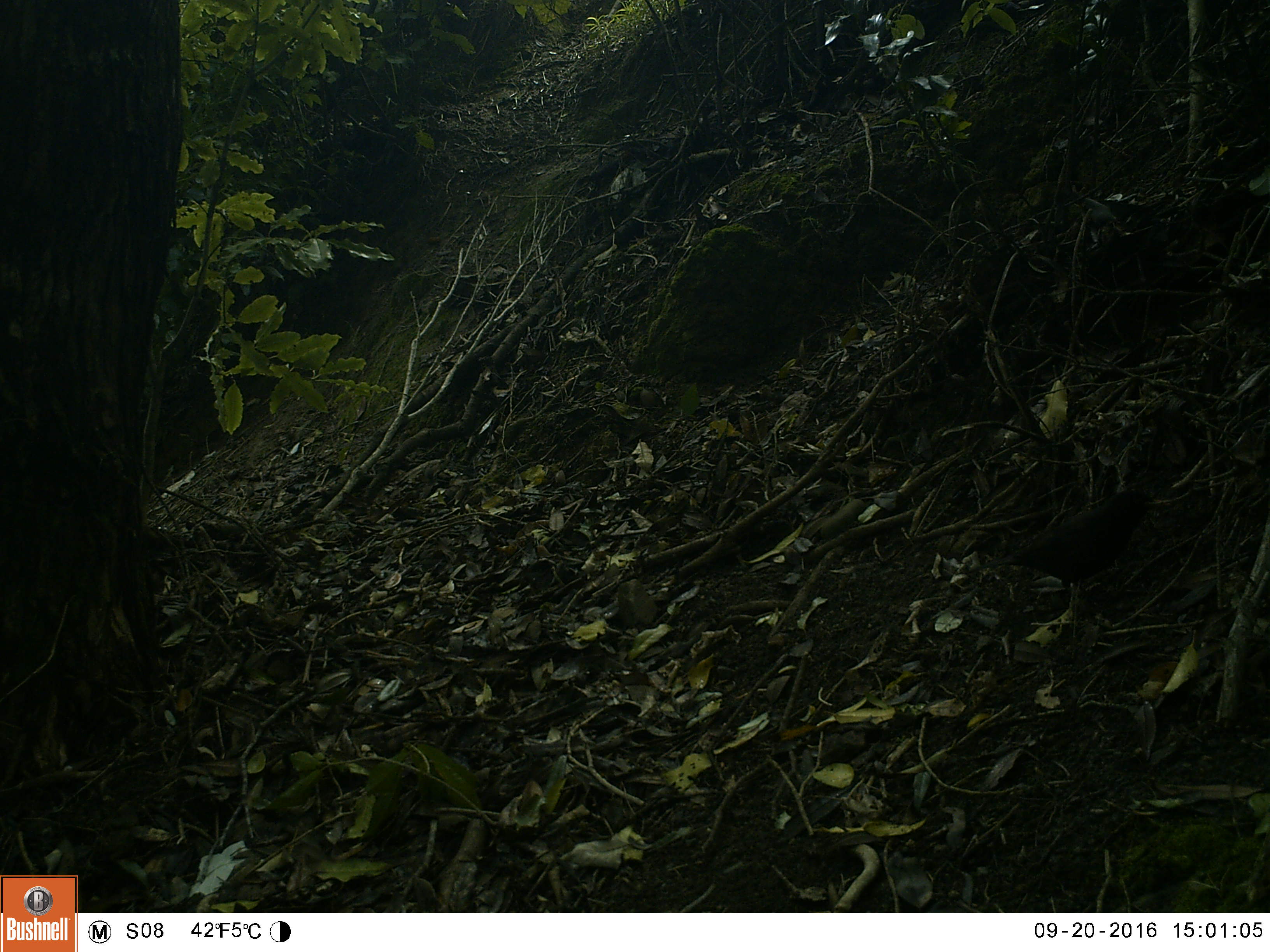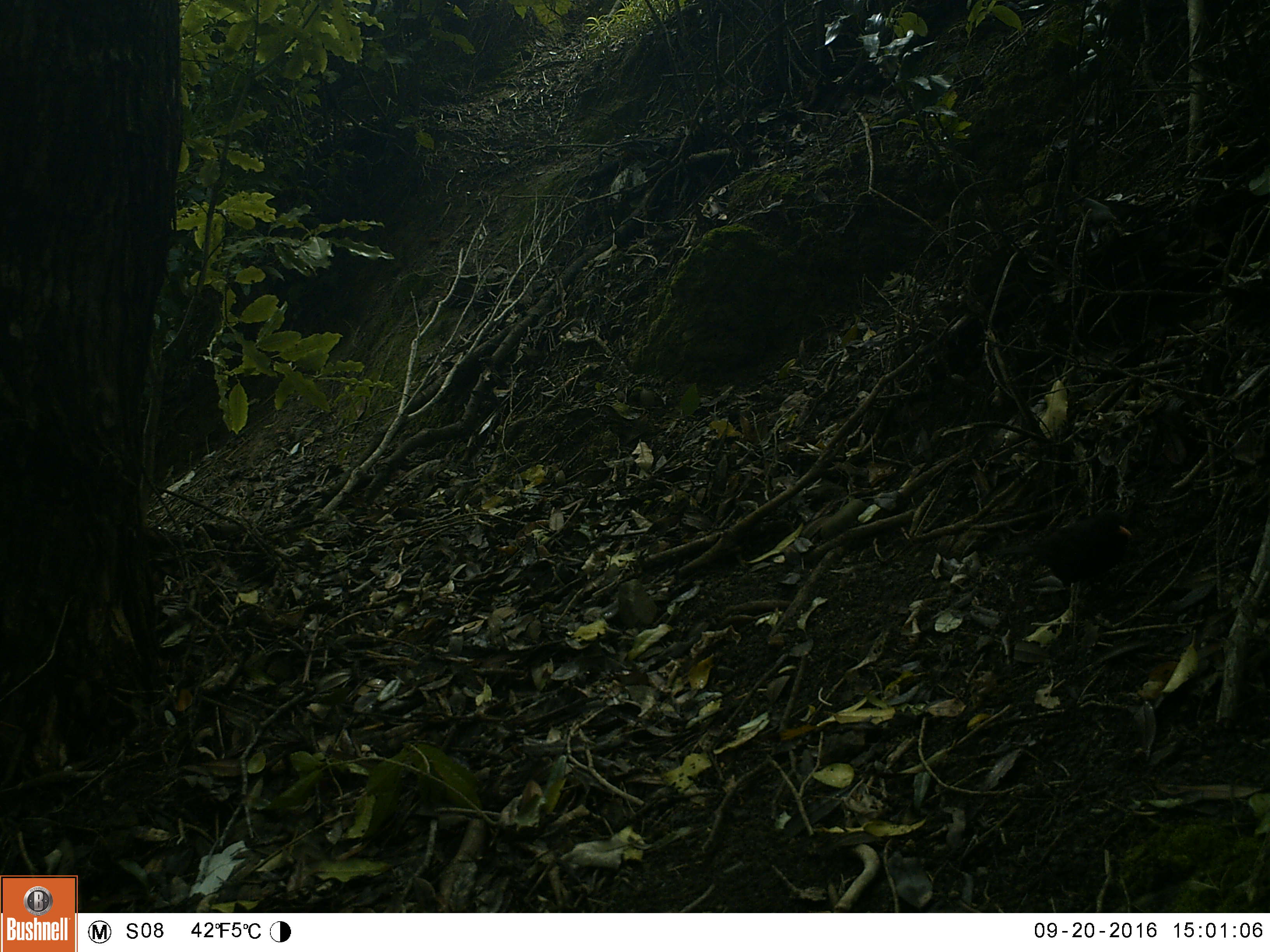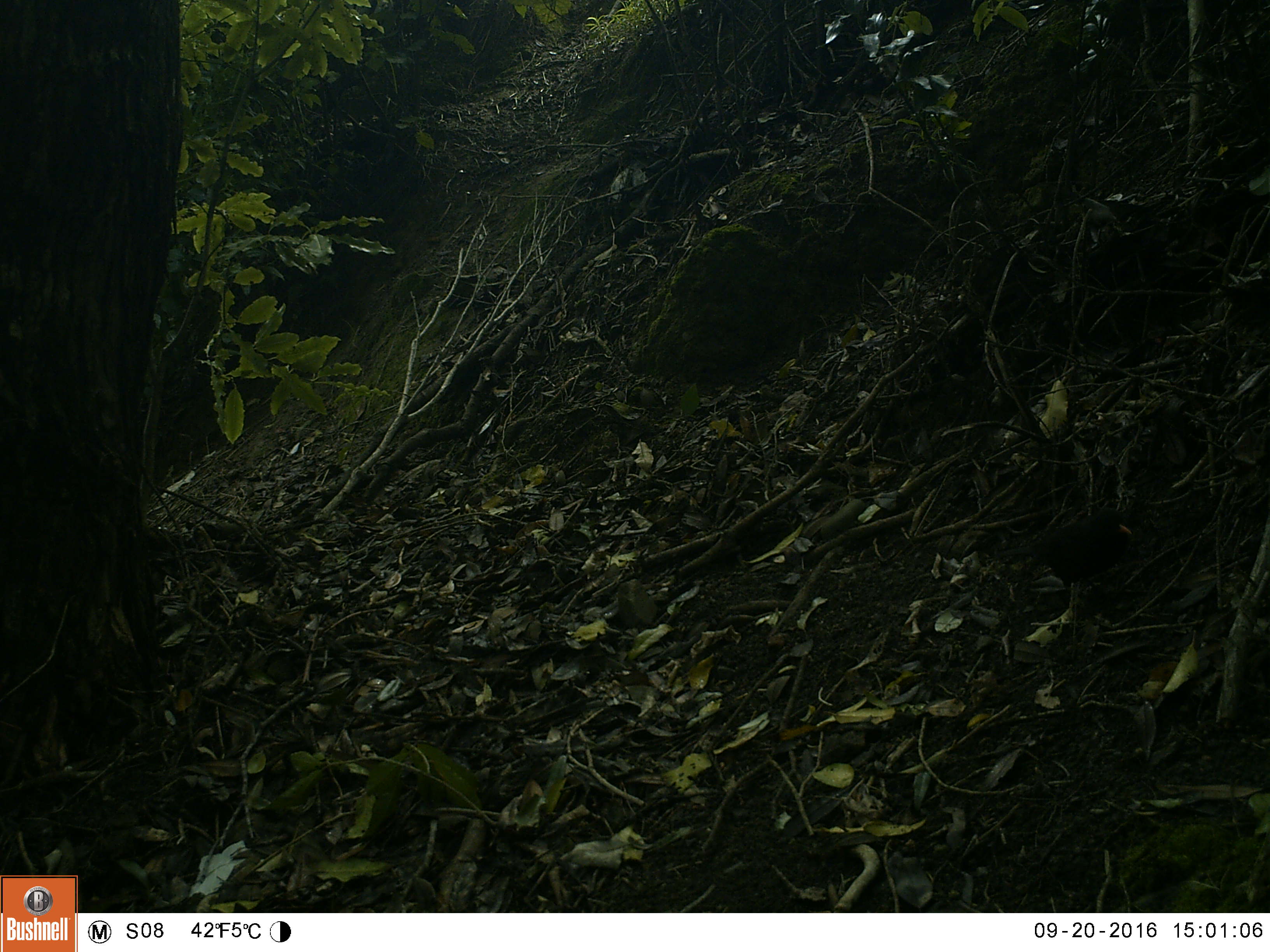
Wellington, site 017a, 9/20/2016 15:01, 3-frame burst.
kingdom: Animalia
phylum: Chordata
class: Aves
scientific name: Aves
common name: bird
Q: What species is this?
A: Bird (Aves).